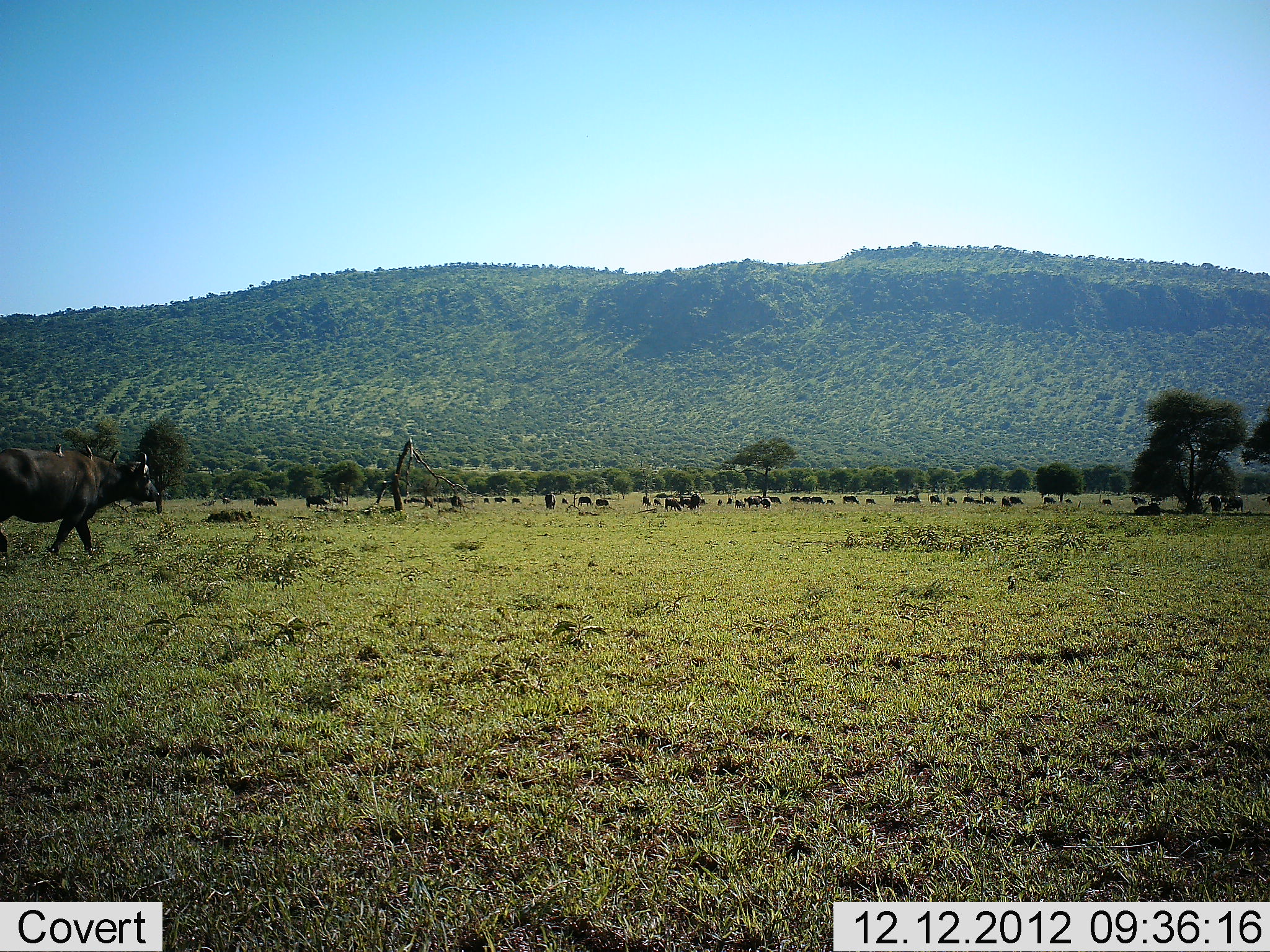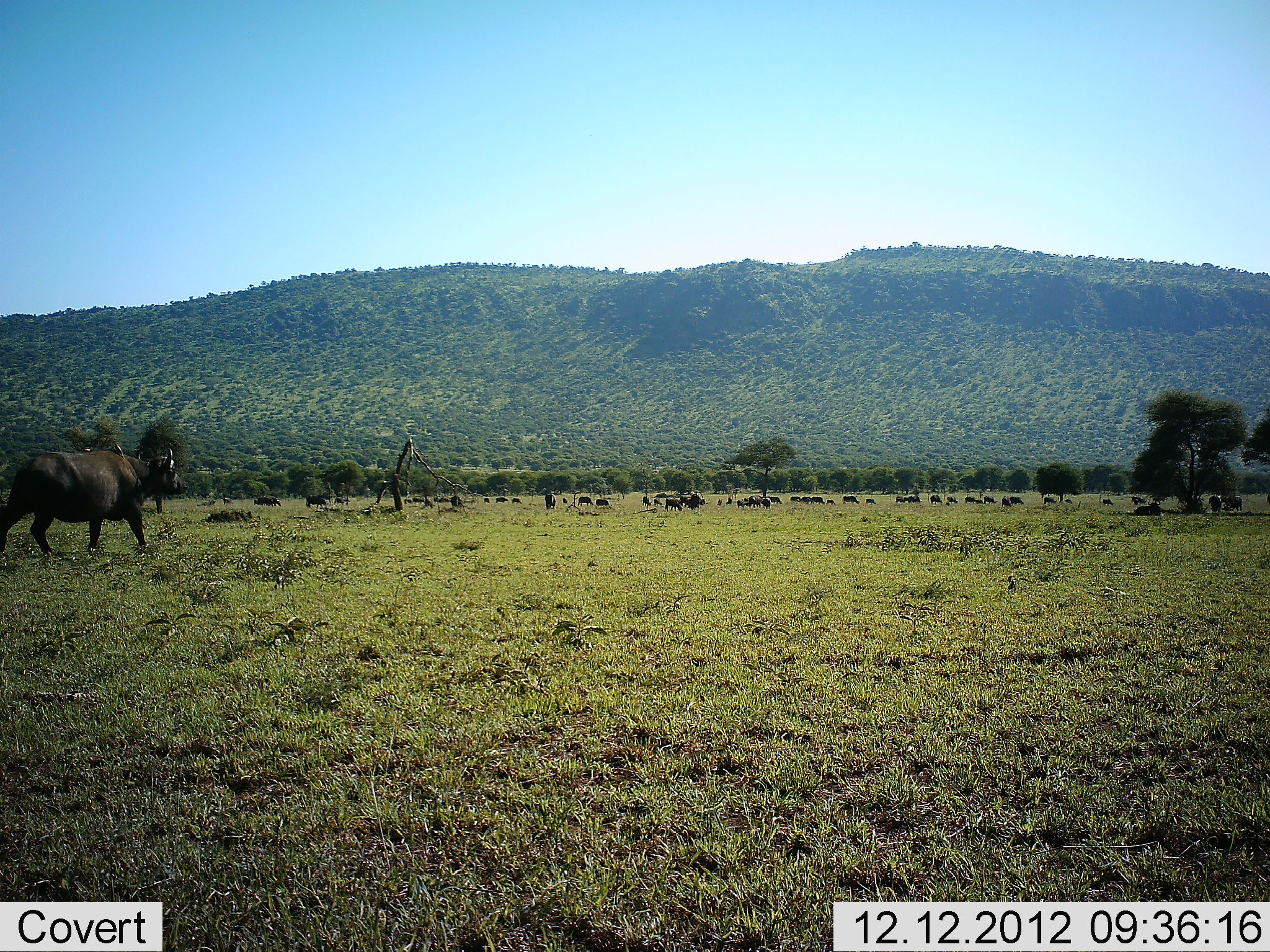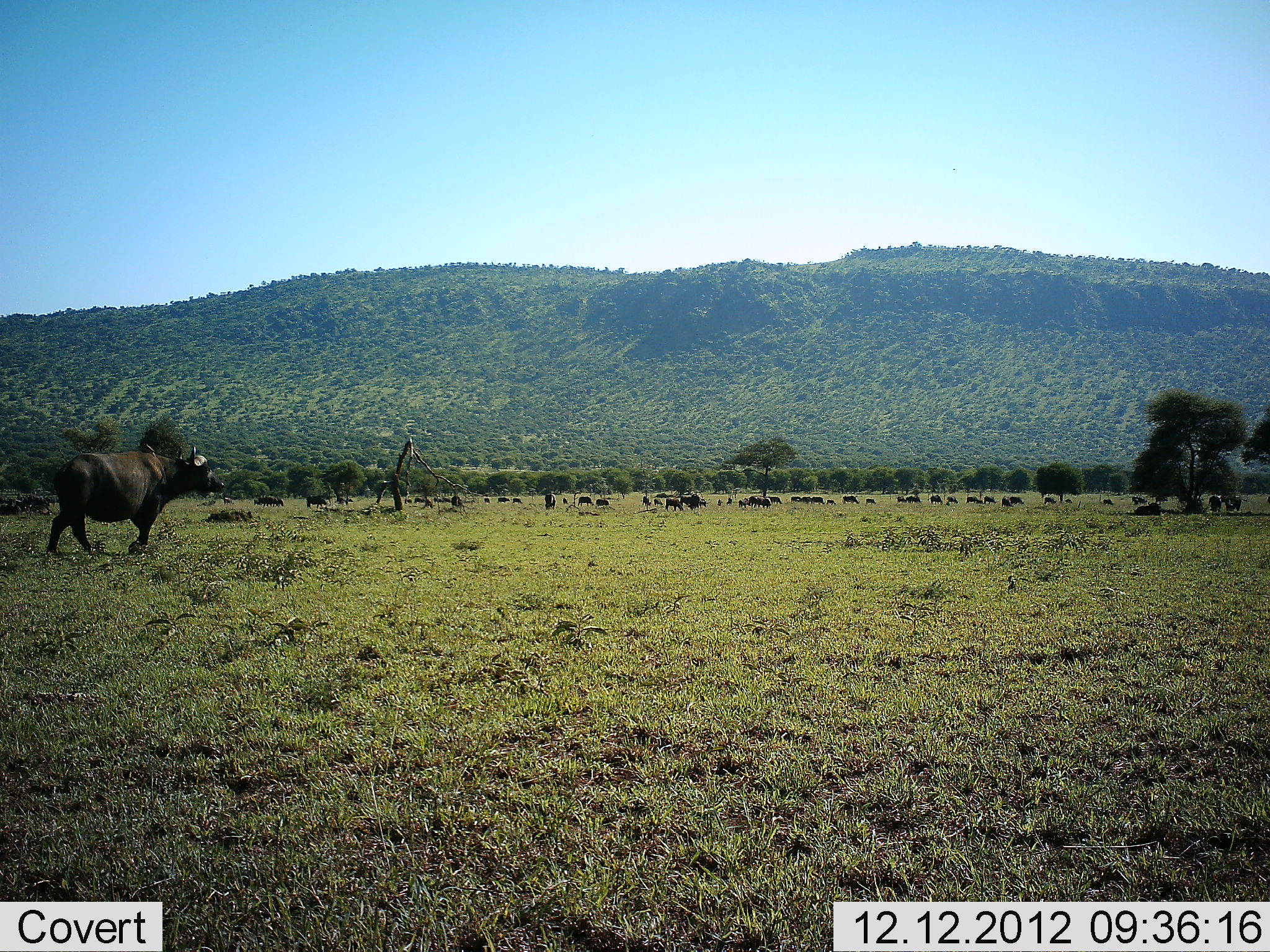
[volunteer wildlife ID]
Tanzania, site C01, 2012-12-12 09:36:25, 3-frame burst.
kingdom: Animalia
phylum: Chordata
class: Mammalia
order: Artiodactyla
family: Bovidae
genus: Syncerus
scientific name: Syncerus caffer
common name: cape buffalo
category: buffalo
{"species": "buffalo (cape buffalo) (Syncerus caffer)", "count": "11-50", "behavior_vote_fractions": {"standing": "35%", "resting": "6%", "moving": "88%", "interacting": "3%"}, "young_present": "0%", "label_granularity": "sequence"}